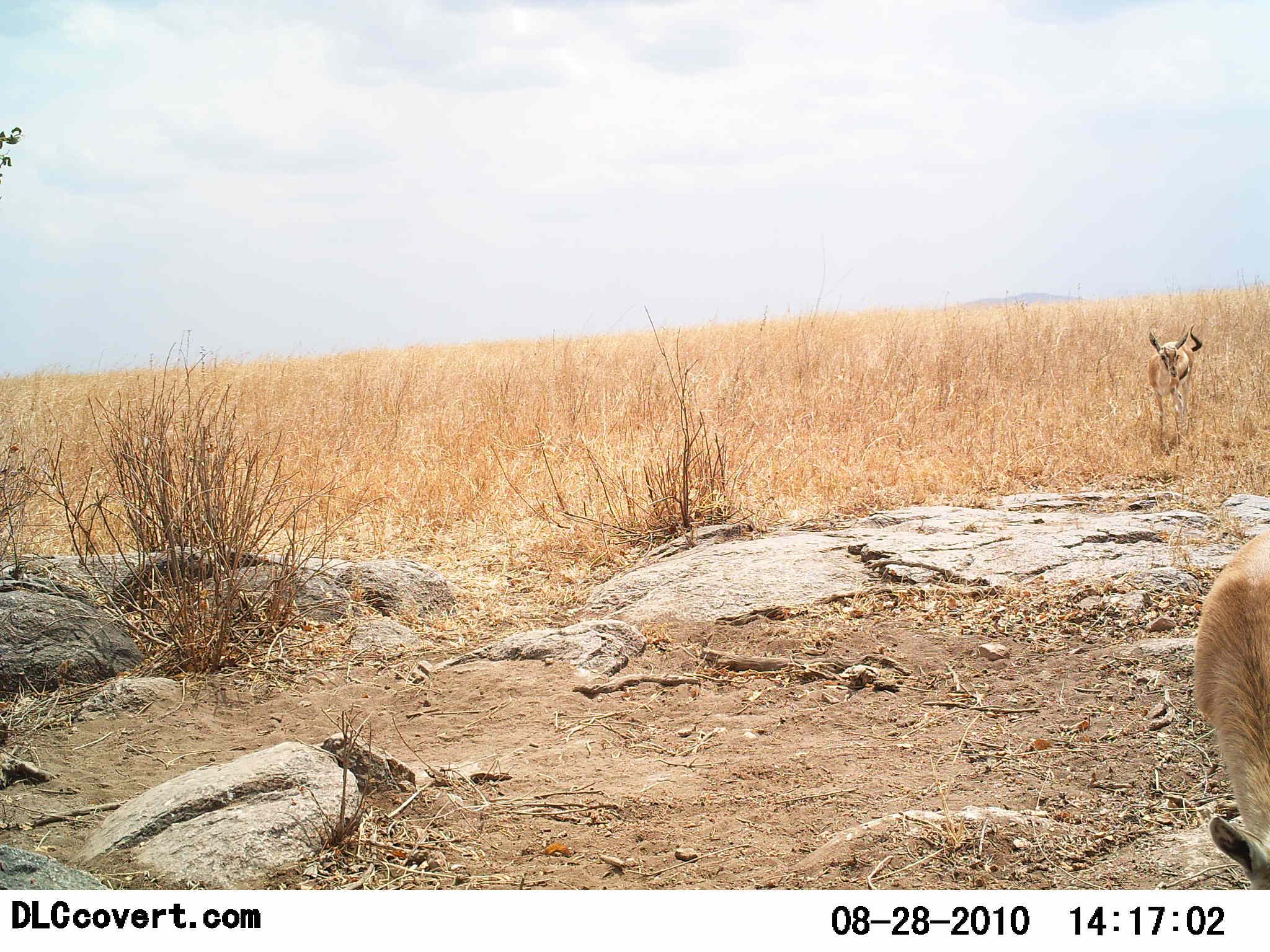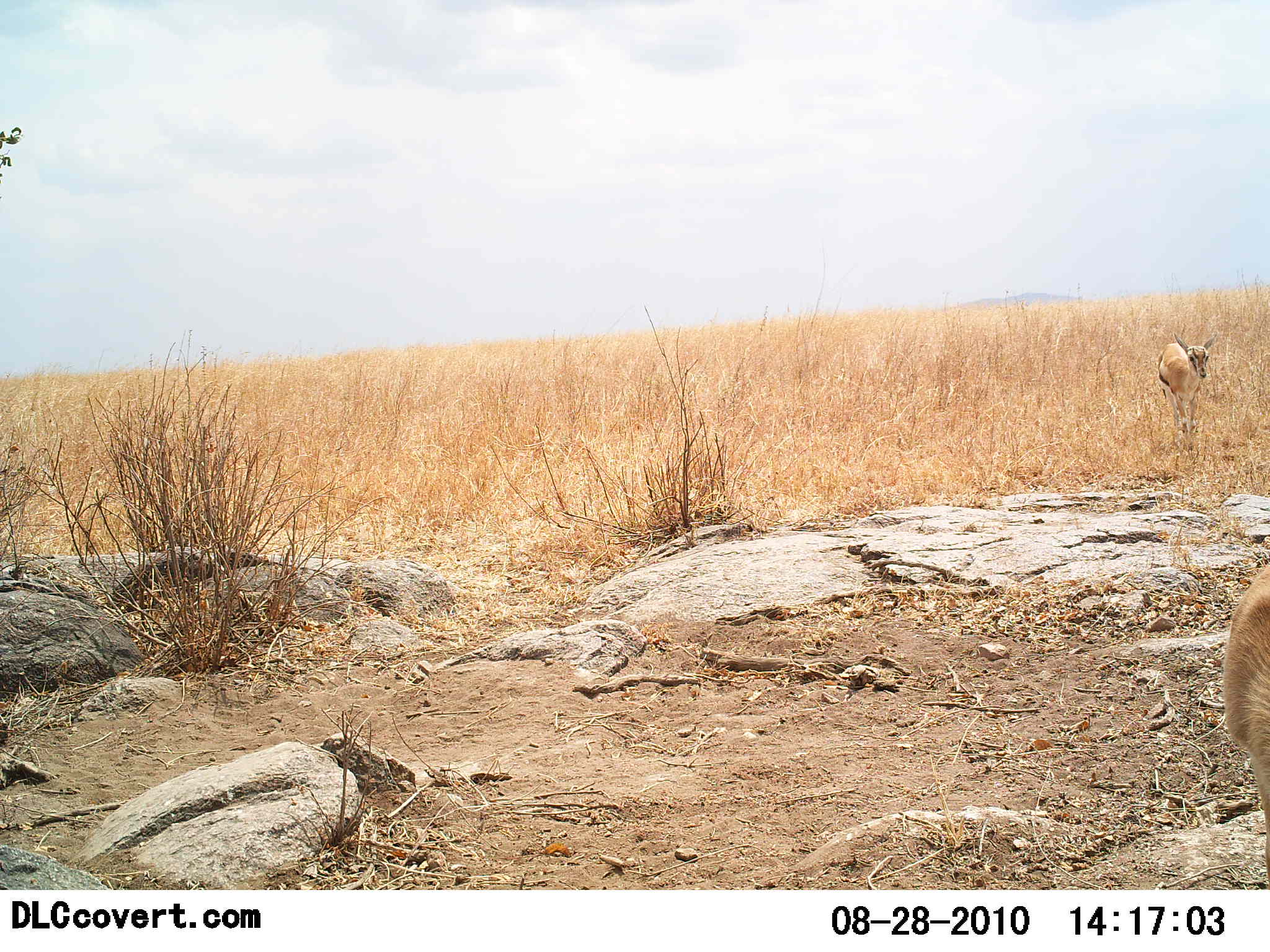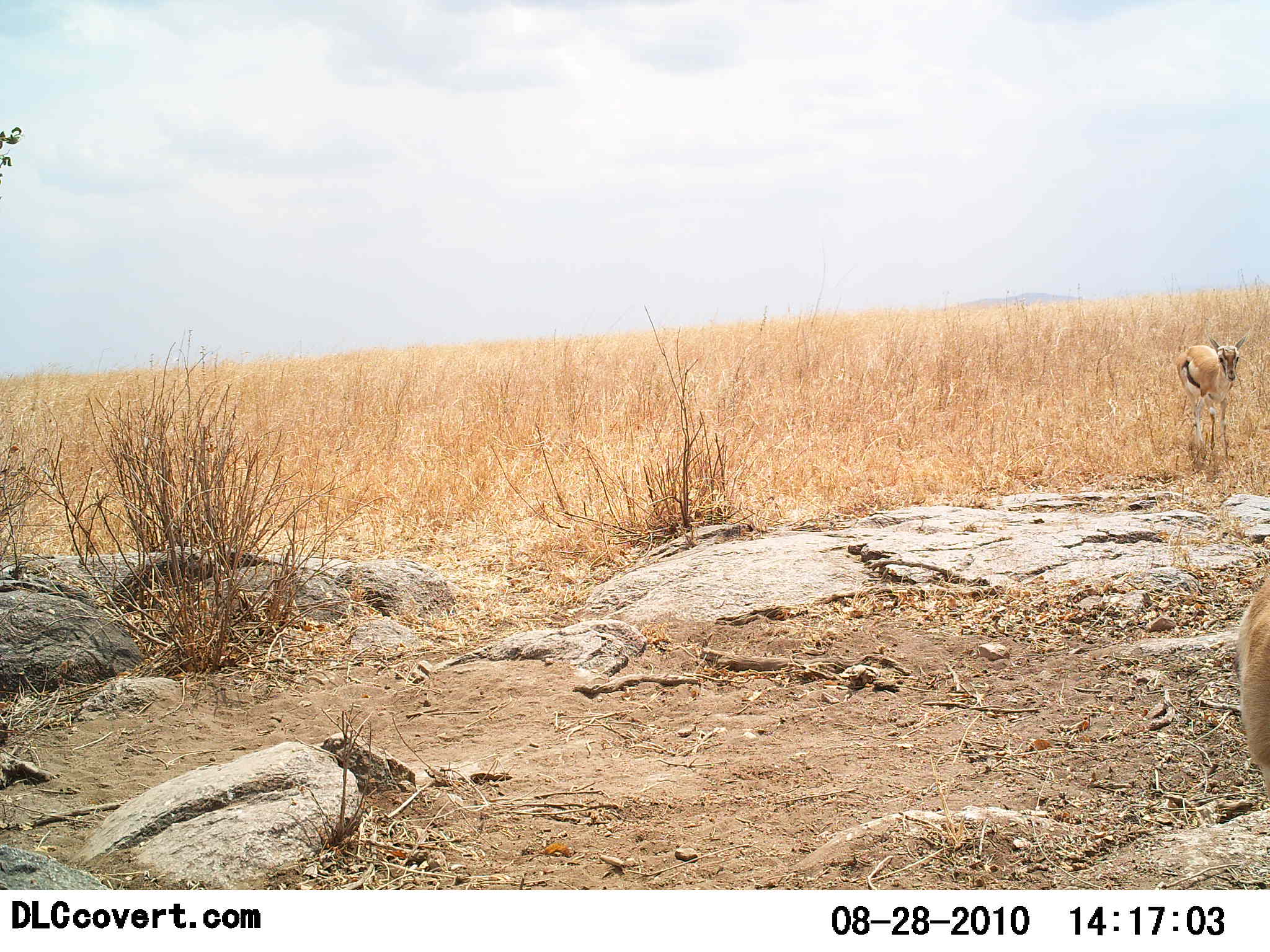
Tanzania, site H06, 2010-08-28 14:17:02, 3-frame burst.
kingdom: Animalia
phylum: Chordata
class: Mammalia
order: Artiodactyla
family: Bovidae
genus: Eudorcas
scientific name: Eudorcas thomsonii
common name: thomson's gazelle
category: gazellethomsons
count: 2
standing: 17%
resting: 0%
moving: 83%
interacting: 0%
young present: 6%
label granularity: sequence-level